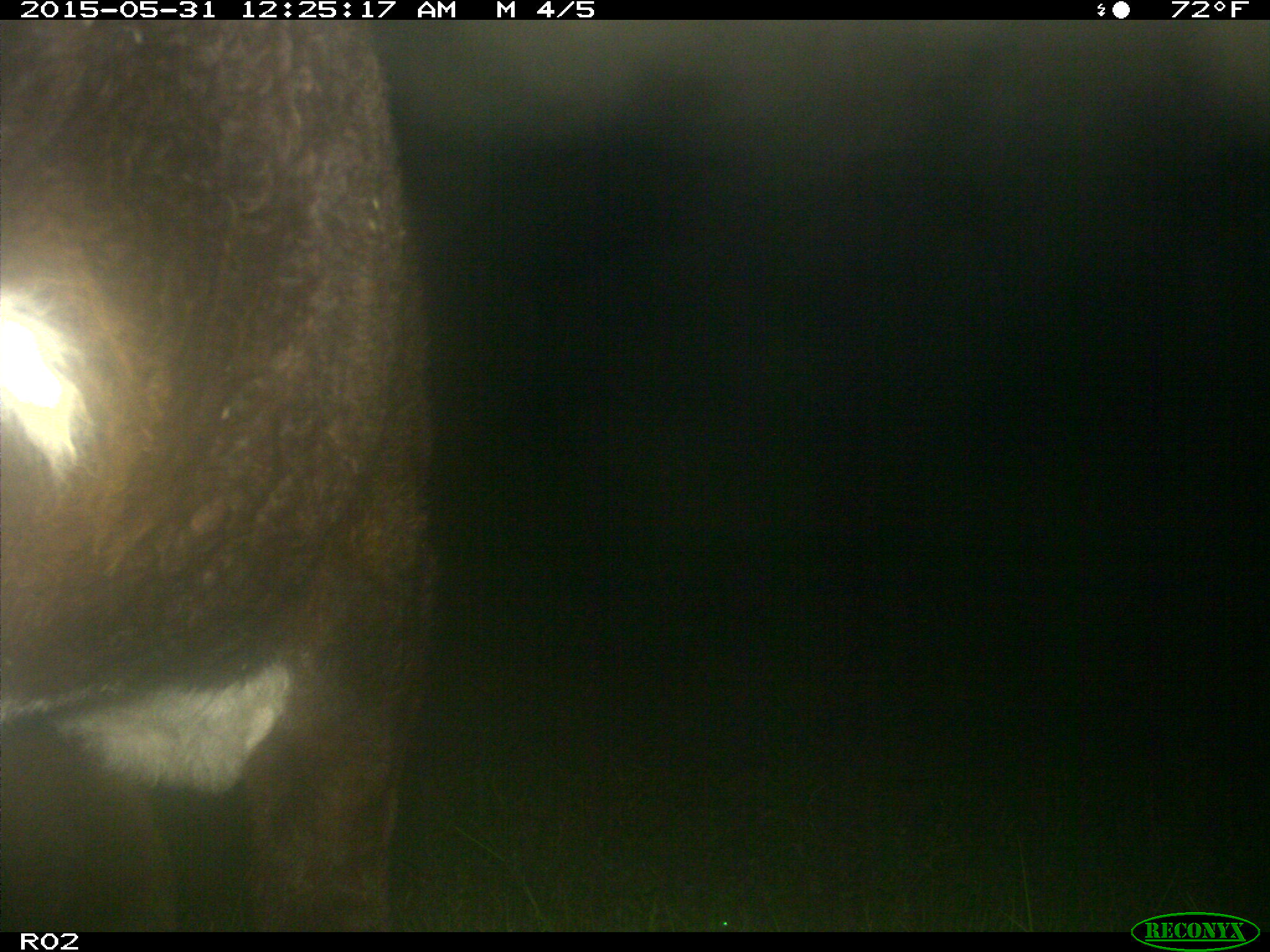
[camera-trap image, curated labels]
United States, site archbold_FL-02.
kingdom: Animalia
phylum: Chordata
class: Mammalia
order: Artiodactyla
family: Bovidae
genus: Bos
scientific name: Bos taurus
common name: domestic cow